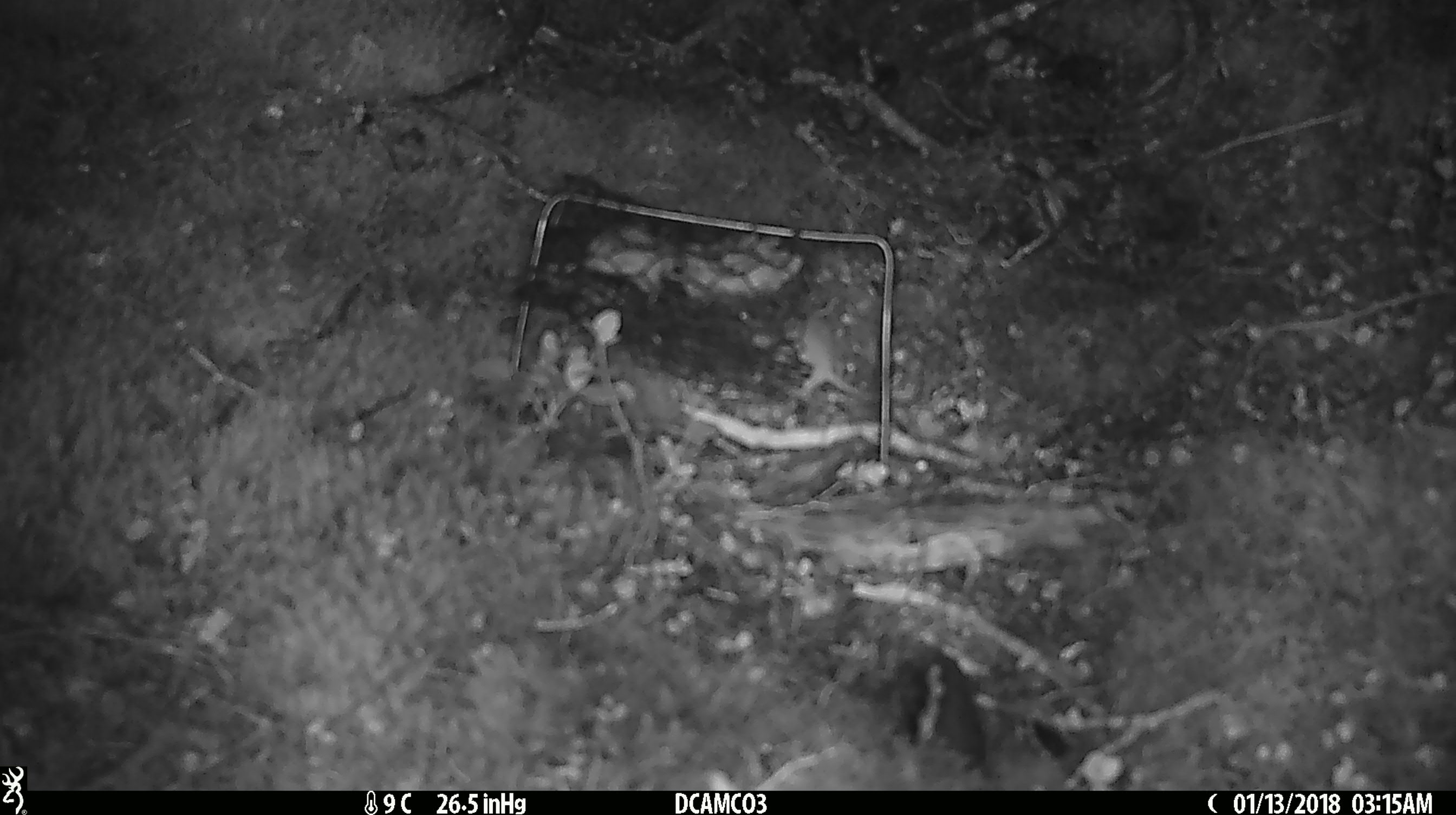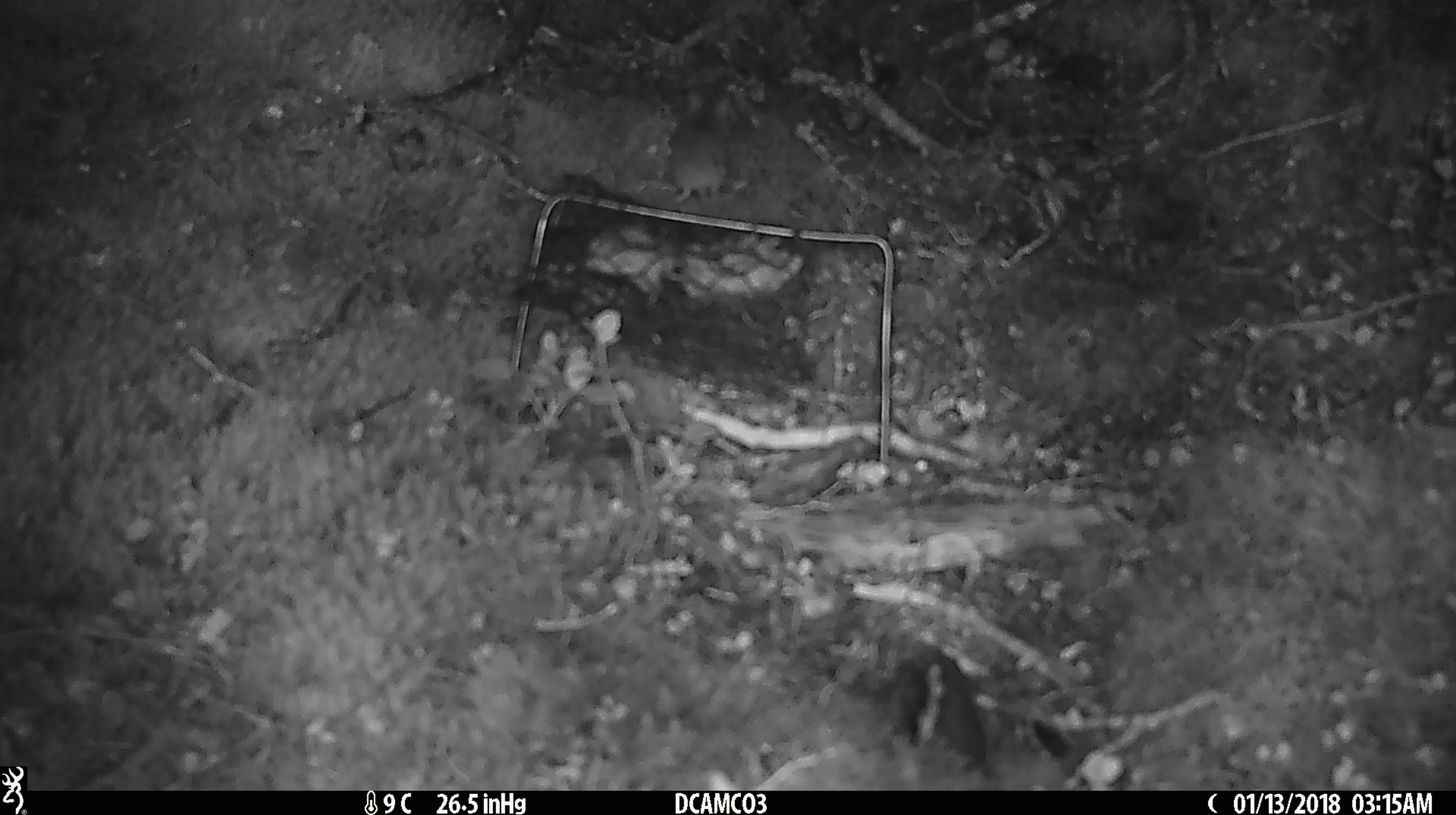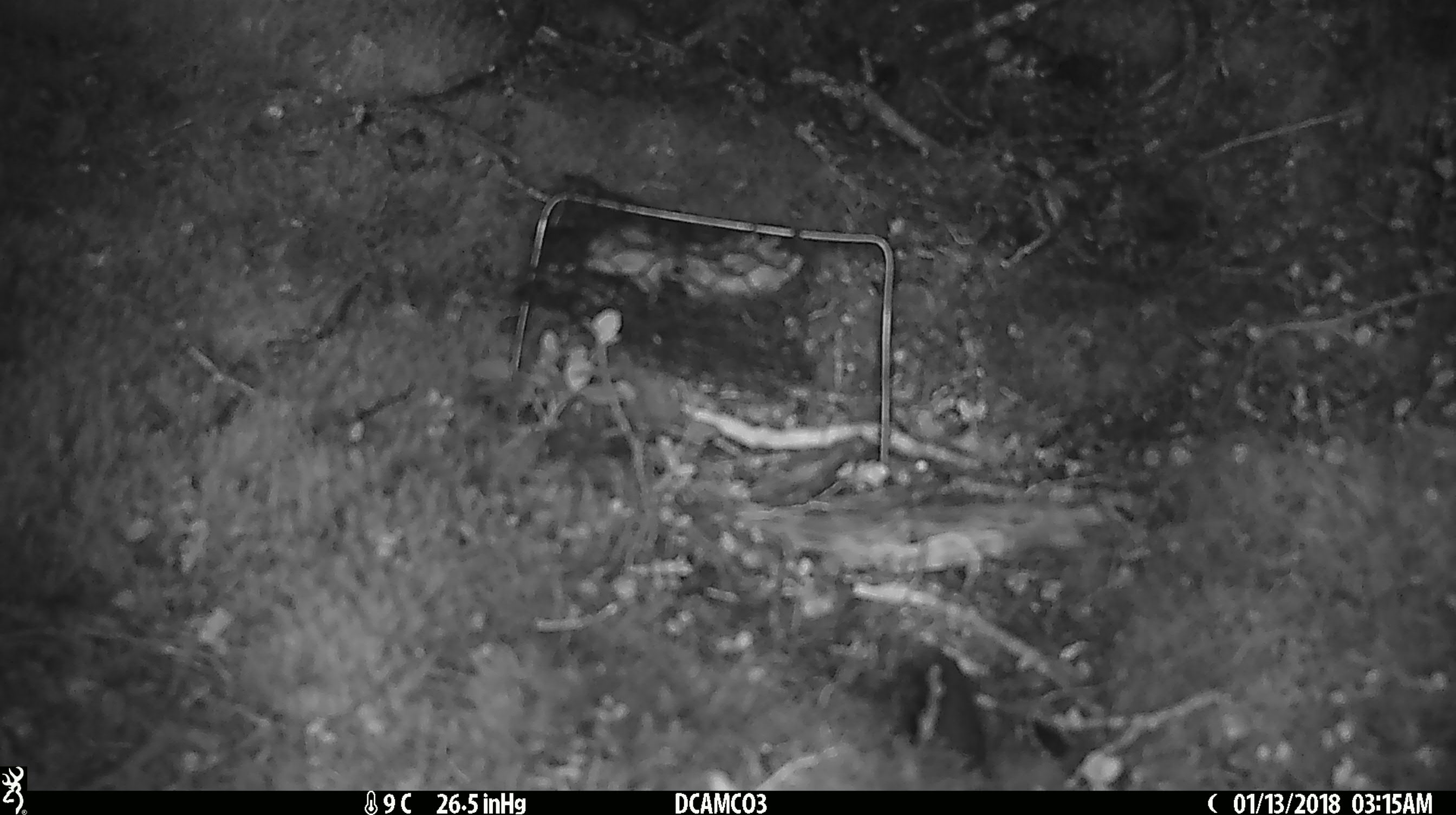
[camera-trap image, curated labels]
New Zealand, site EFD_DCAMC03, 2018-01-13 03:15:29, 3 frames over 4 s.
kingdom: Animalia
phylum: Chordata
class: Mammalia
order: Rodentia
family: Muridae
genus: Mus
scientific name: Mus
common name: mouse